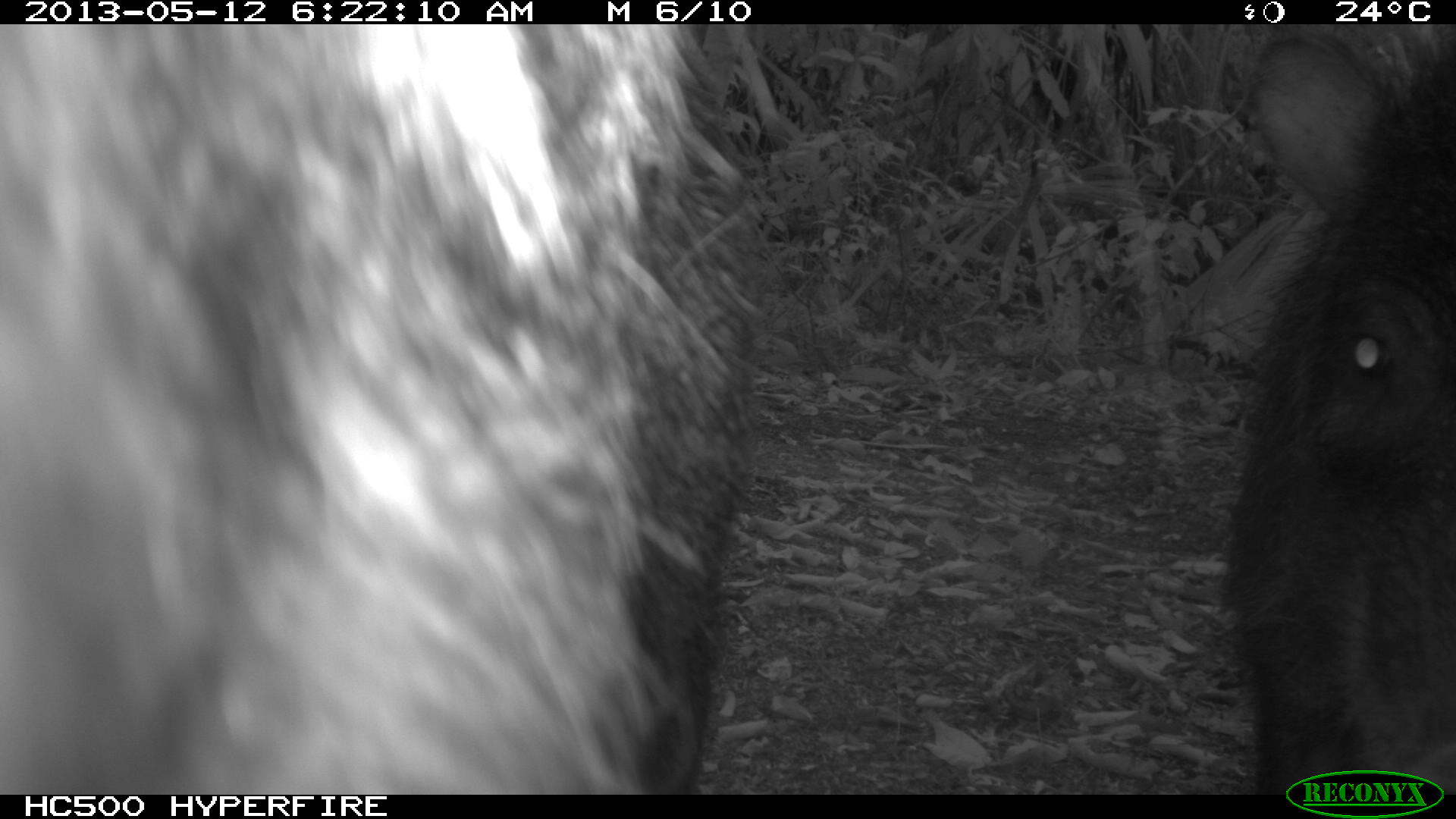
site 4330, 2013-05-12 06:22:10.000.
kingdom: Animalia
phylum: Chordata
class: Mammalia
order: Artiodactyla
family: Tayassuidae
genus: Tayassu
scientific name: Tayassu pecari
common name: white-lipped peccary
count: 5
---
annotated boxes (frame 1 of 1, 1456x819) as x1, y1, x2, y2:
tayassu pecari: 0, 24, 758, 794; 1215, 24, 1455, 795